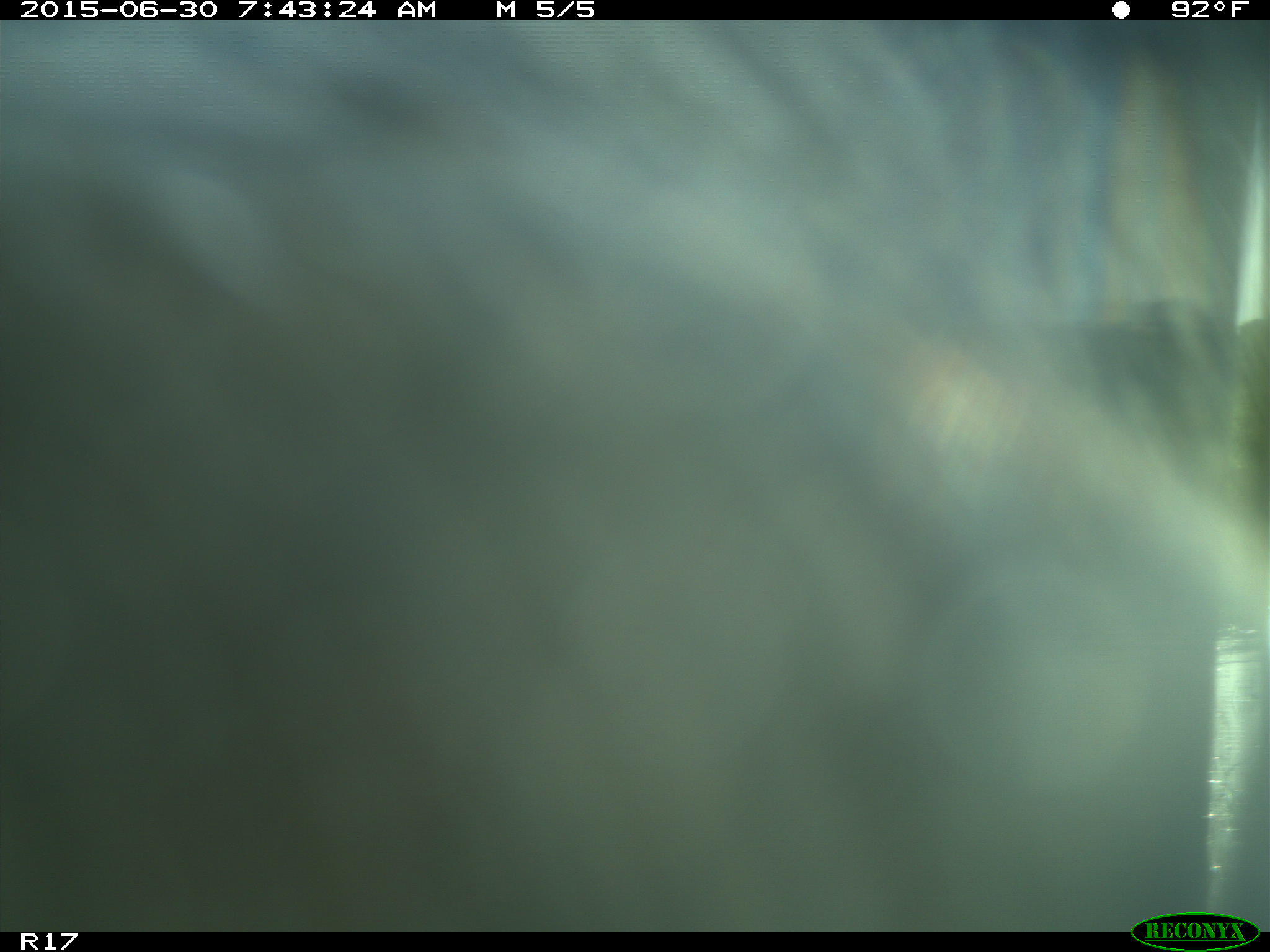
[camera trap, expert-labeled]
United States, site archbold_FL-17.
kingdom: Animalia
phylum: Chordata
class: Mammalia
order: Artiodactyla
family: Bovidae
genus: Bos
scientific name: Bos taurus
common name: domestic cow